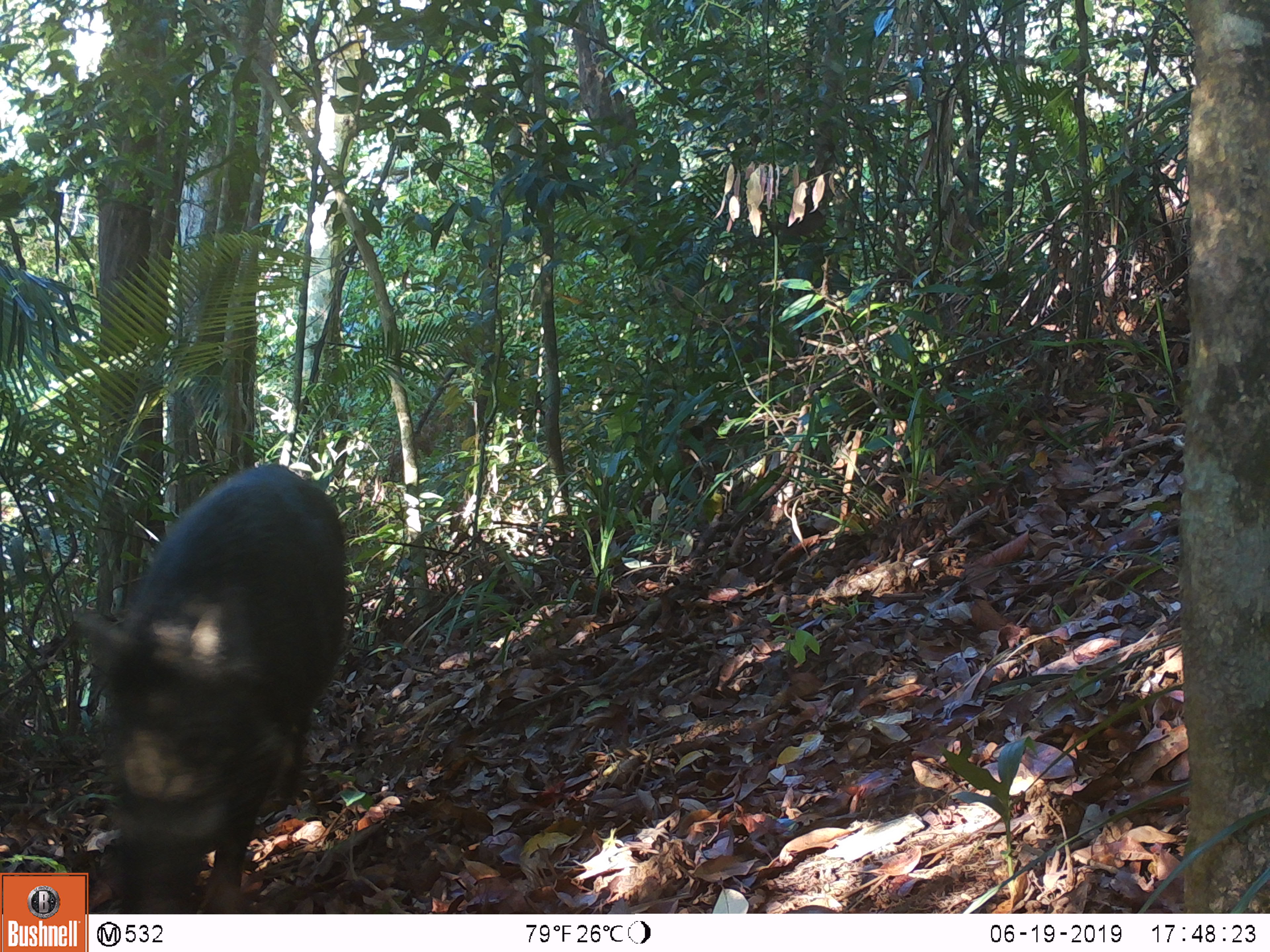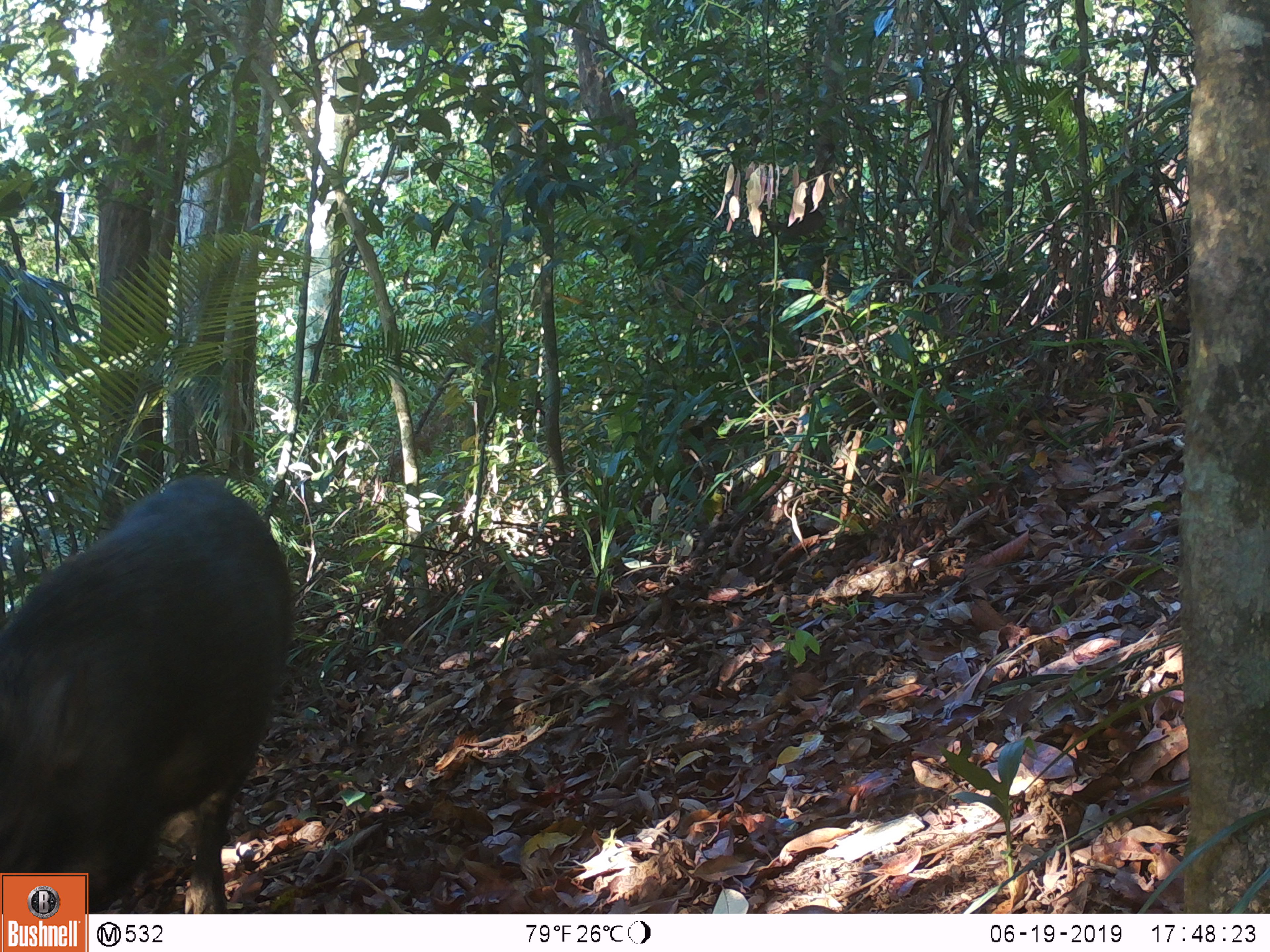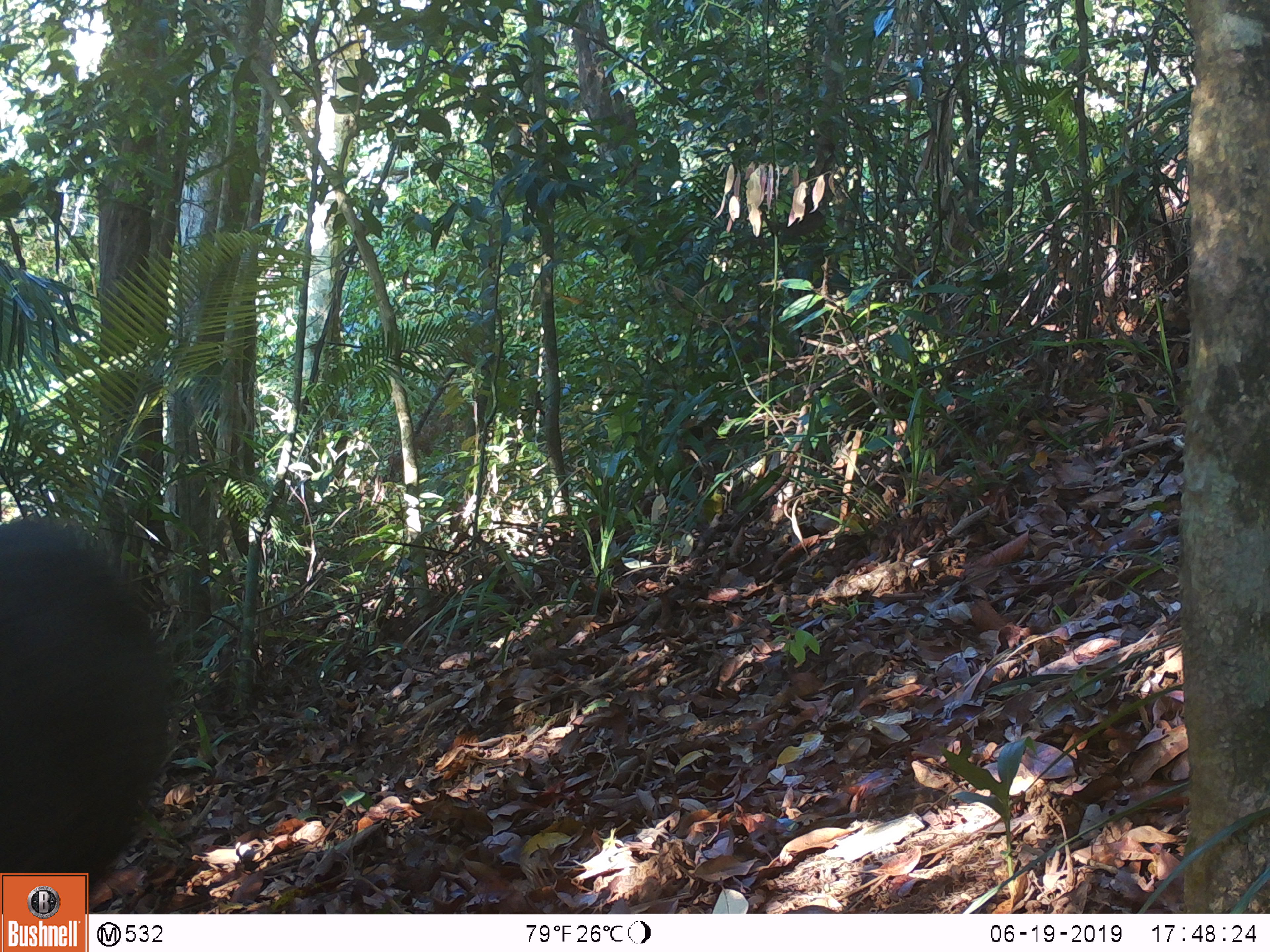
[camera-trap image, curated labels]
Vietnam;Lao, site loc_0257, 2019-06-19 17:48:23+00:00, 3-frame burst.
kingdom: Animalia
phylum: Chordata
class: Mammalia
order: Artiodactyla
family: Suidae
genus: Sus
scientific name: Sus scrofa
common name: eurasian wild pig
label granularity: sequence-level